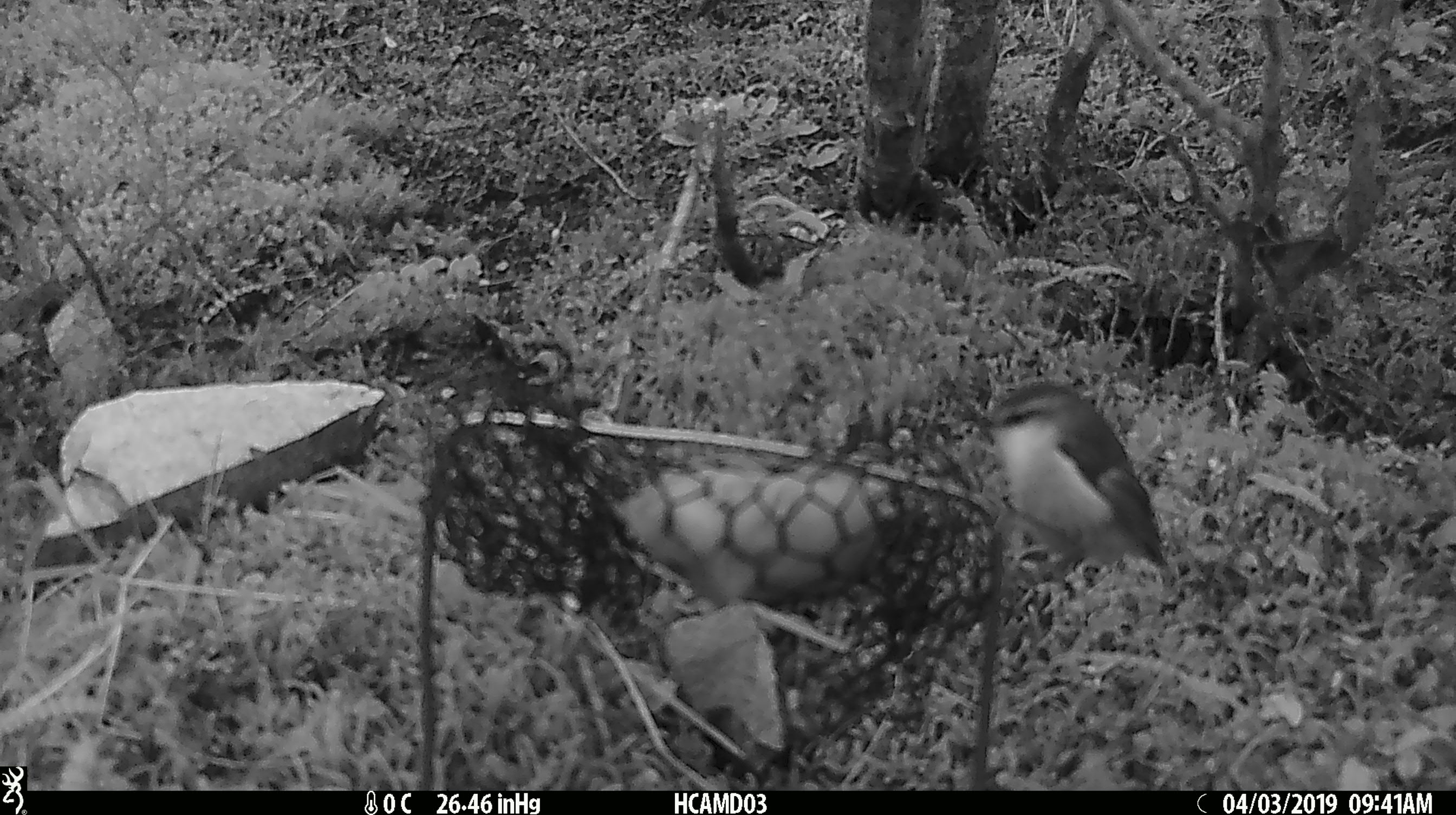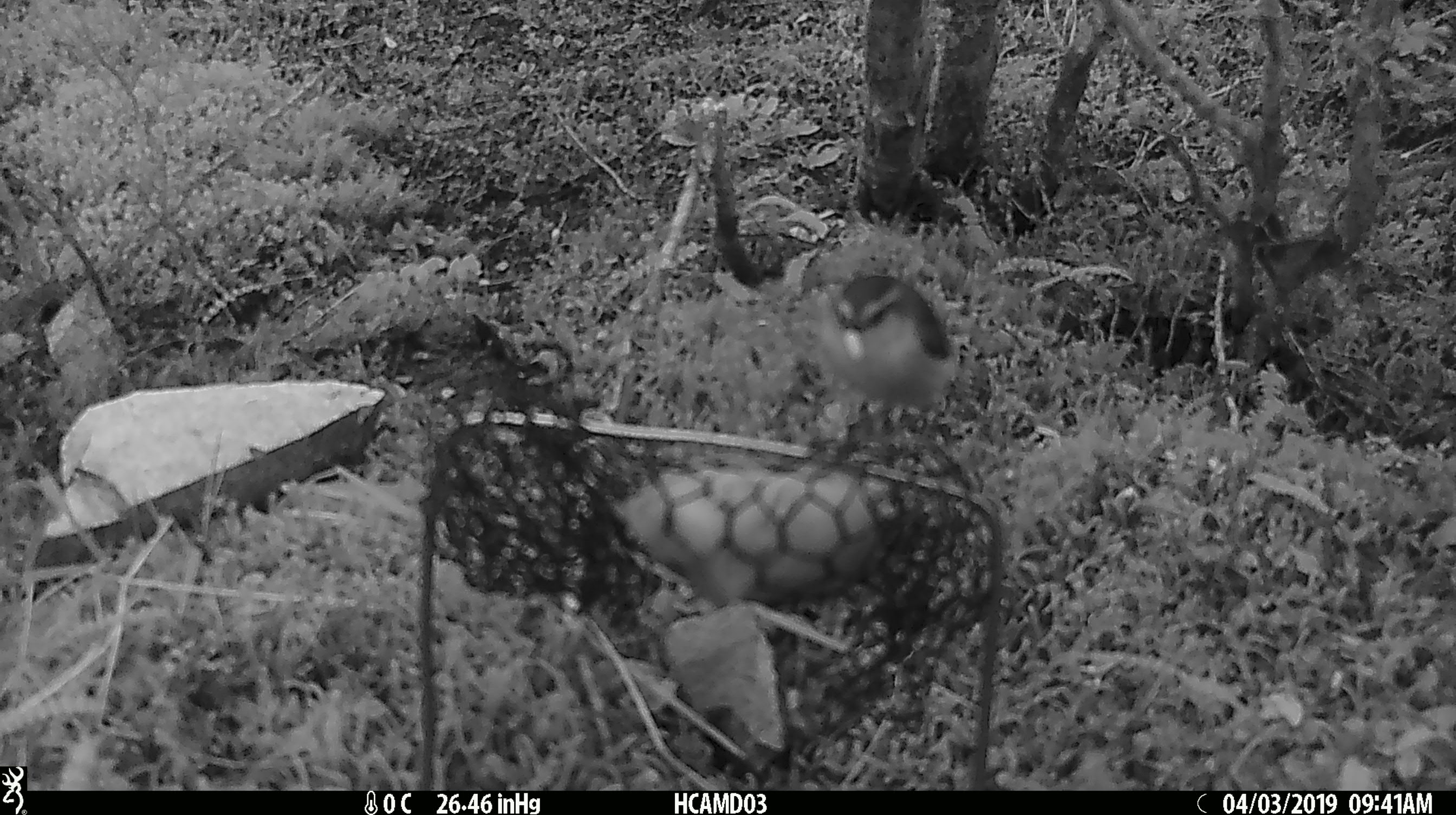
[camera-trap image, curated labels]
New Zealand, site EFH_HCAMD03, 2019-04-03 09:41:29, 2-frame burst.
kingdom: Animalia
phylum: Chordata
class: Aves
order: Passeriformes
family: Acanthisittidae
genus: Acanthisitta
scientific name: Acanthisitta chloris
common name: rifleman